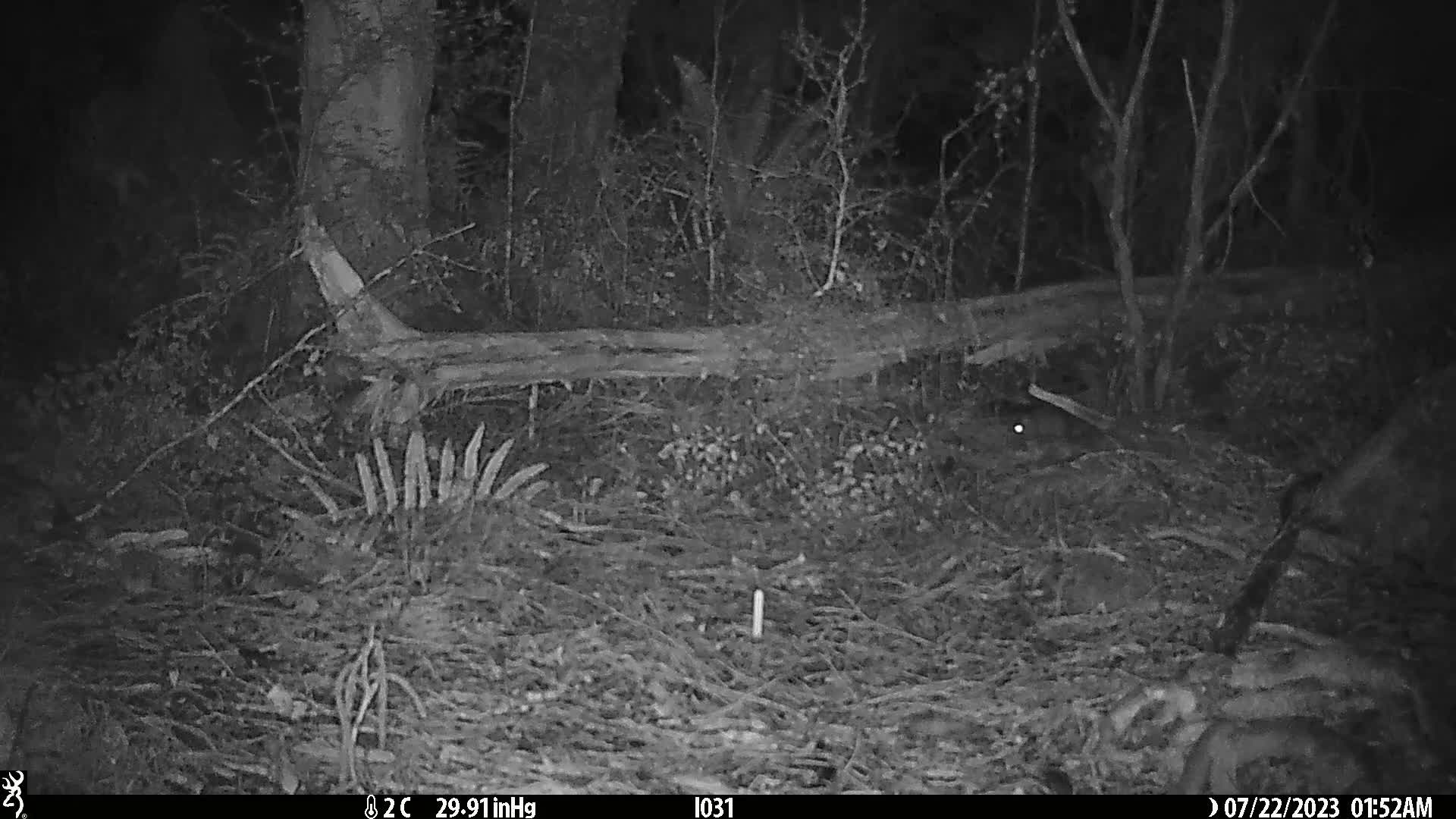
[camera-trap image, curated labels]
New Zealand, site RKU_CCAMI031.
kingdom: Animalia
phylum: Chordata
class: Mammalia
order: Rodentia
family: Muridae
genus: Rattus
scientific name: Rattus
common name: rat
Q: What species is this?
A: Rat (Rattus).